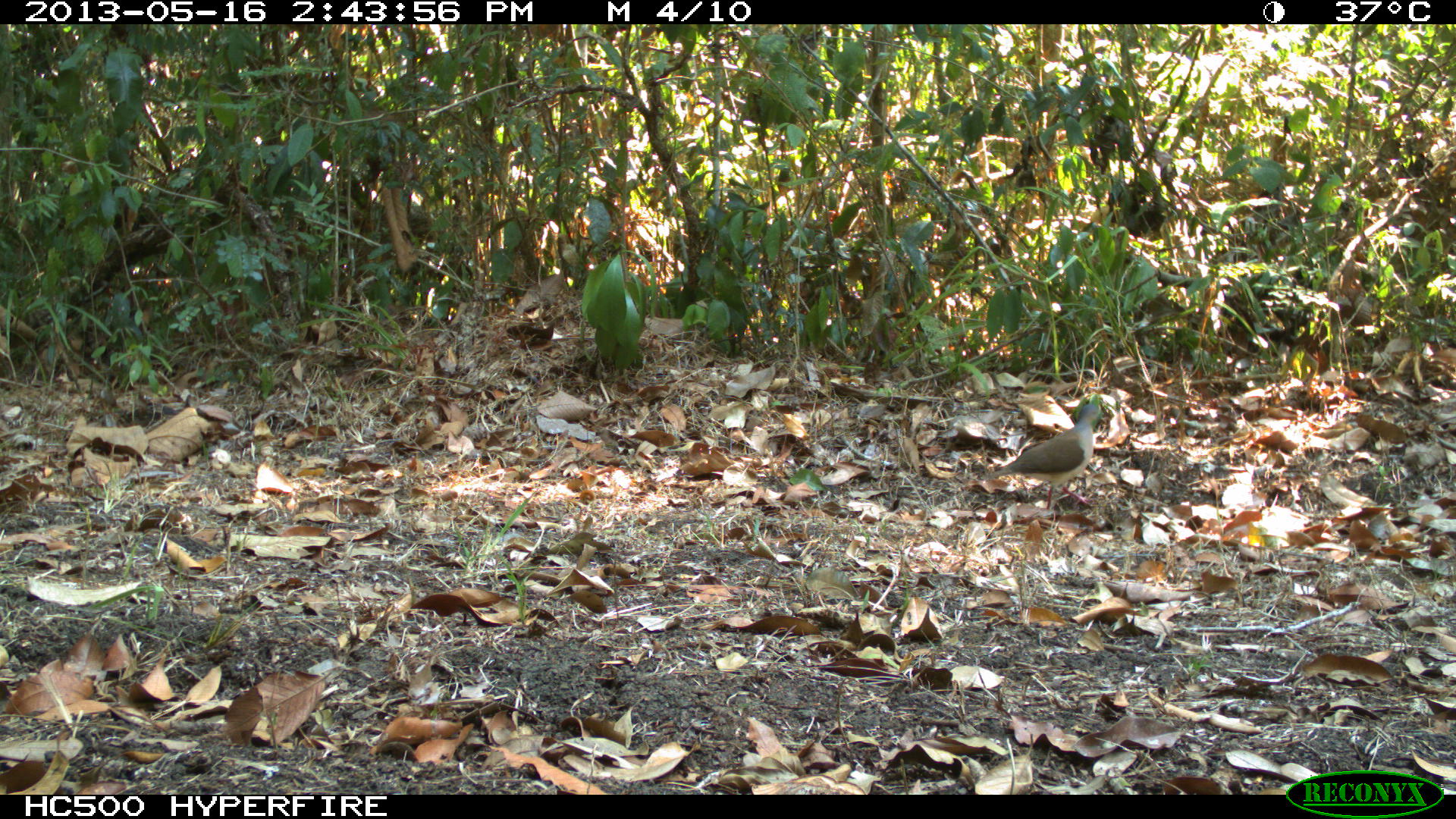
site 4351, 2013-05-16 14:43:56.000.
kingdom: Animalia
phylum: Chordata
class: Aves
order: Columbiformes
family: Columbidae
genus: Leptotila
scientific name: Leptotila plumbeiceps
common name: gray-headed dove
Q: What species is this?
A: Leptotila plumbeiceps (gray-headed dove).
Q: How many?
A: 1.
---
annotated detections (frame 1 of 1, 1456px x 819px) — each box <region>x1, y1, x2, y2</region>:
leptotila plumbeiceps: <region>984, 404, 1112, 510</region>